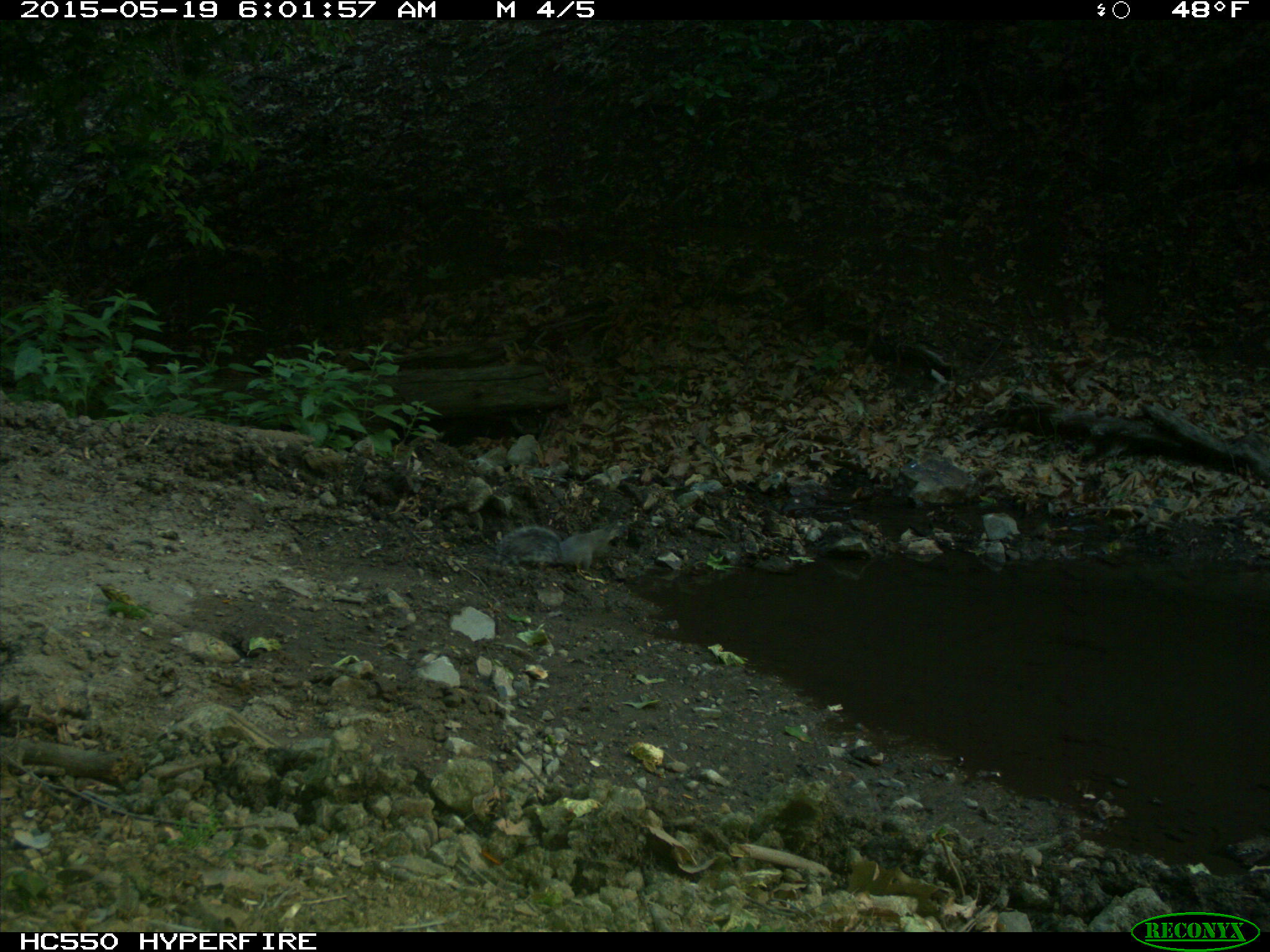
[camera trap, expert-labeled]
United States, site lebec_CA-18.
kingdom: Animalia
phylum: Chordata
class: Mammalia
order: Rodentia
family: Sciuridae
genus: Sciurus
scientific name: Sciurus carolinensis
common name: eastern gray squirrel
Sciurus carolinensis (eastern gray squirrel).